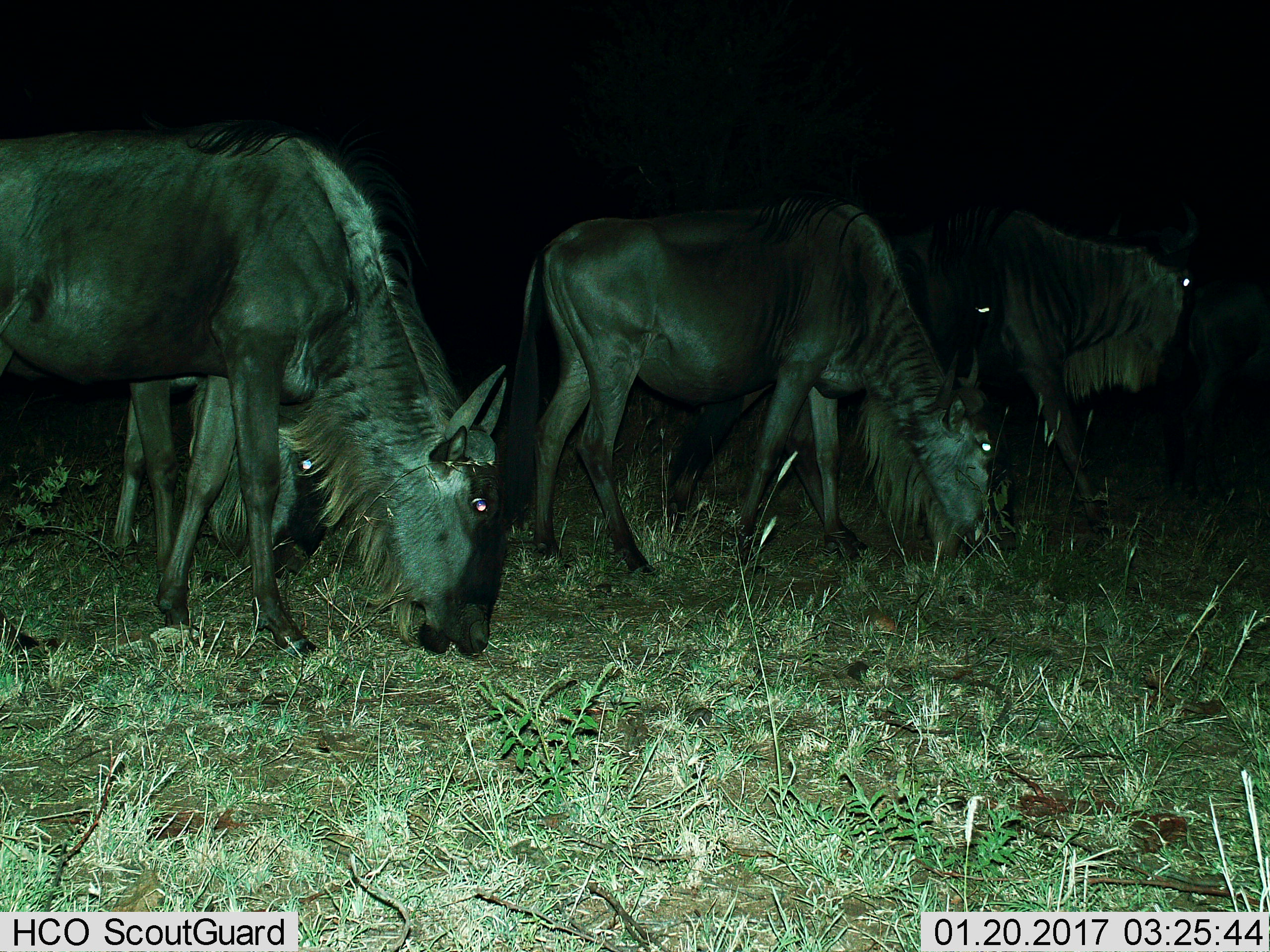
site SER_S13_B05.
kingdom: Animalia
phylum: Chordata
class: Mammalia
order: Artiodactyla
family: Bovidae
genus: Connochaetes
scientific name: Connochaetes taurinus taurinus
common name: blue wildebeest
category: wildebeestblue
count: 4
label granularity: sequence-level